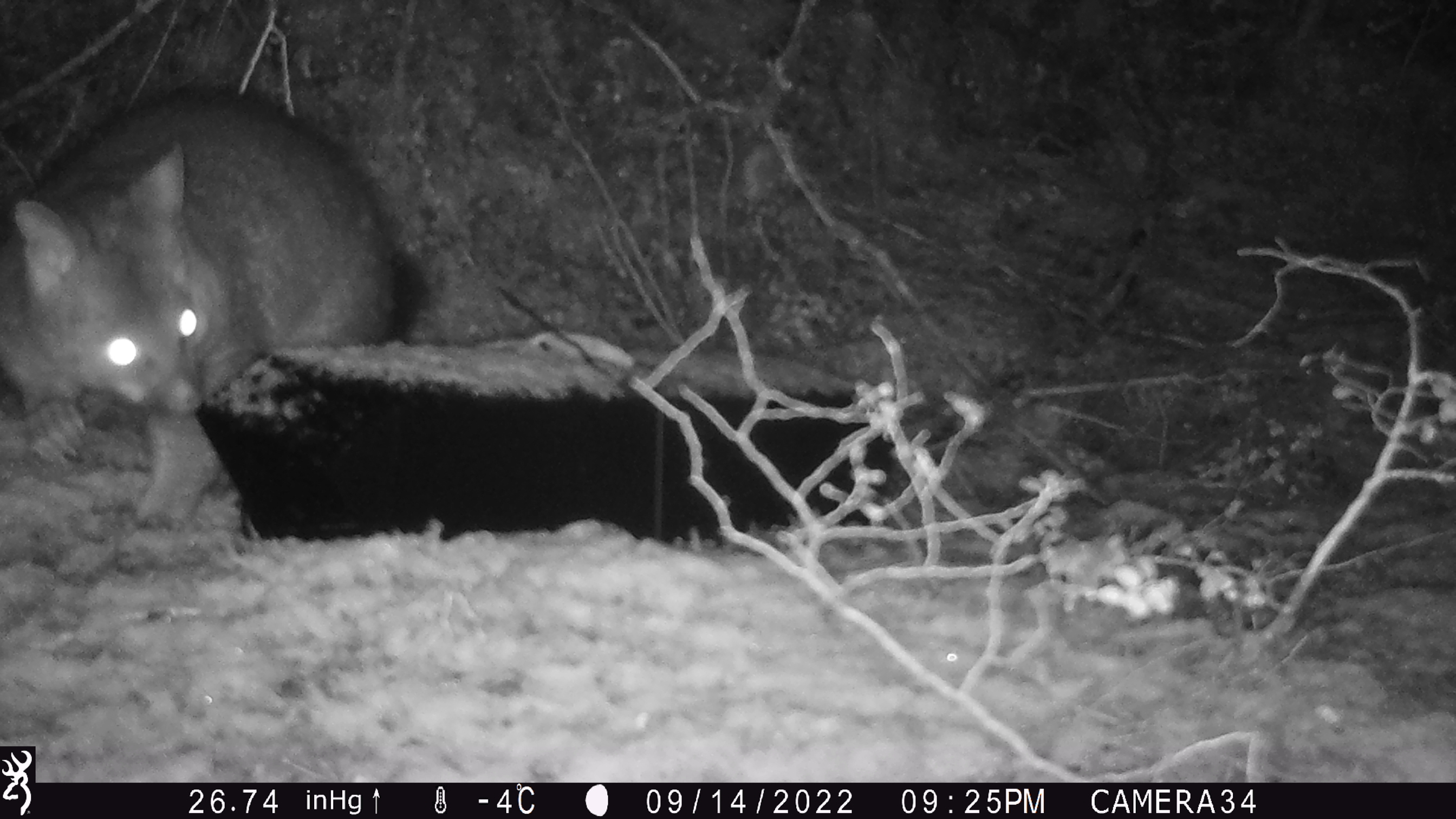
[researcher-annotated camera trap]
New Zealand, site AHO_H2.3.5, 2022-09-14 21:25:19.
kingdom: Animalia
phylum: Chordata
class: Mammalia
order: Diprotodontia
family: Phalangeridae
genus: Trichosurus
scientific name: Trichosurus vulpecula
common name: common brushtail possum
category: possum